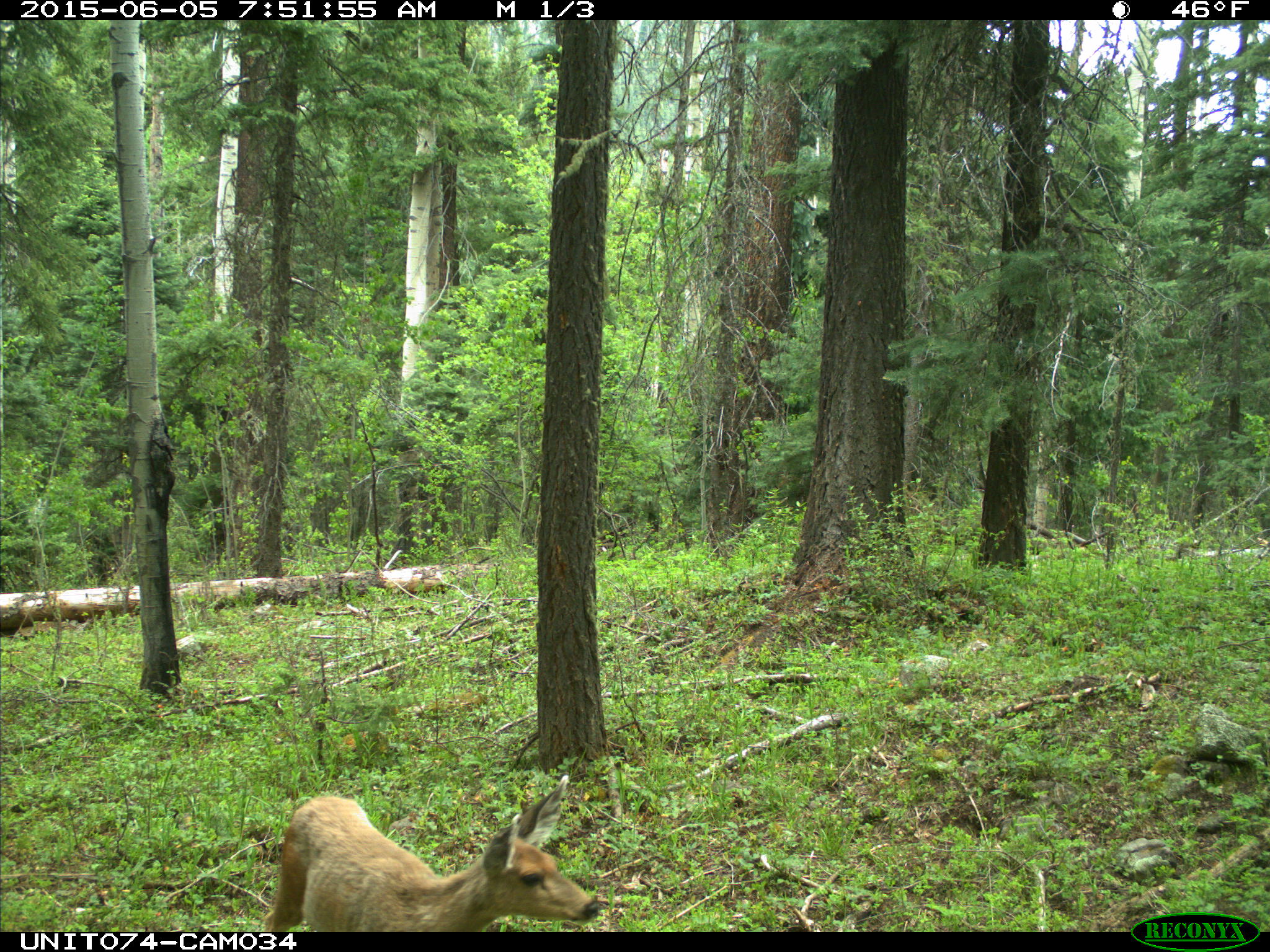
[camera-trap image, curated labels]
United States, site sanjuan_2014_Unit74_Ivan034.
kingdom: Animalia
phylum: Chordata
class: Mammalia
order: Artiodactyla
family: Cervidae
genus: Odocoileus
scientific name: Odocoileus hemionus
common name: mule deer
Odocoileus hemionus (mule deer).